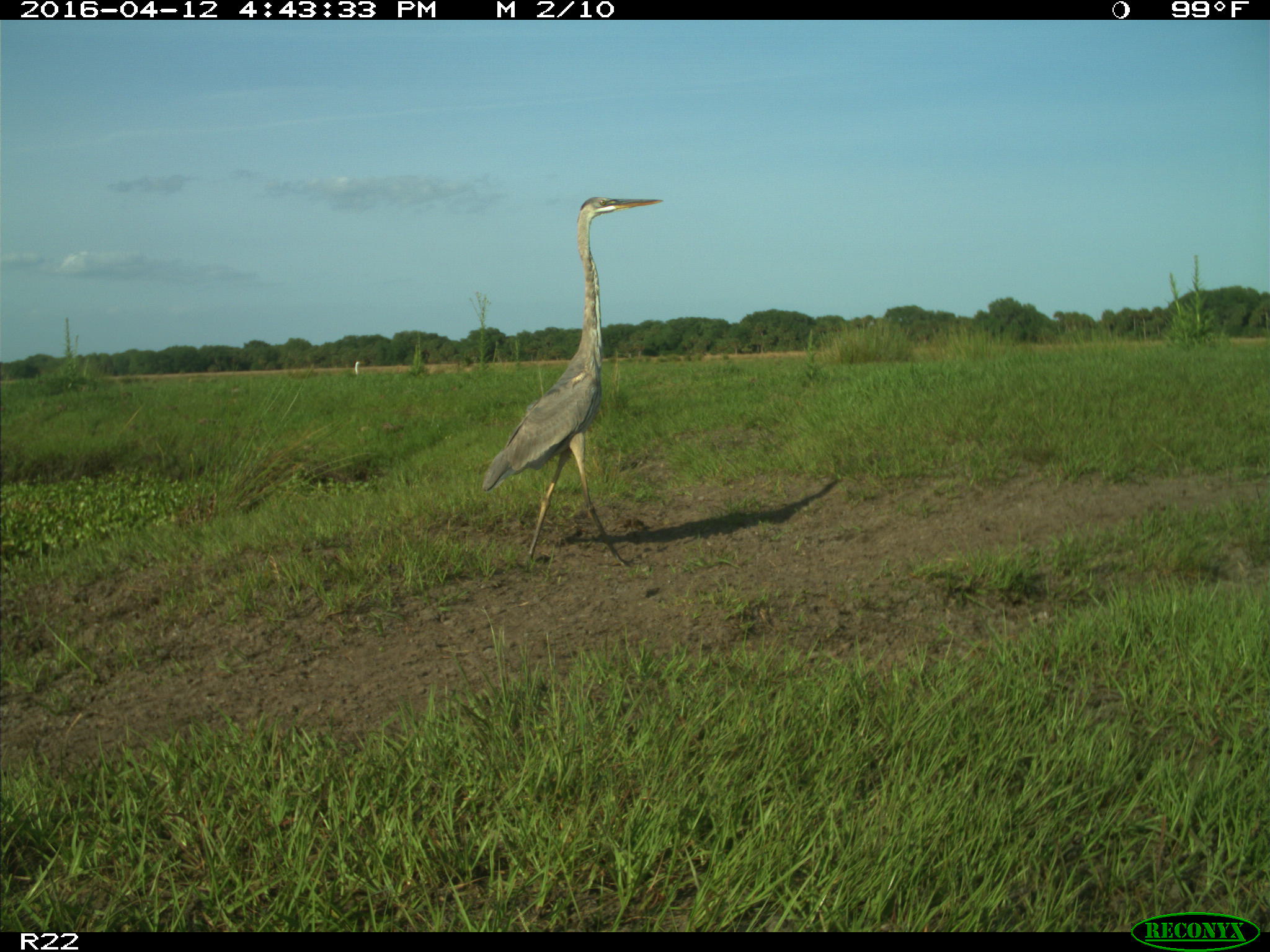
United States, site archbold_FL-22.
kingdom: Animalia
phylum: Chordata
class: Aves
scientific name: Aves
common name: birds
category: unidentified bird